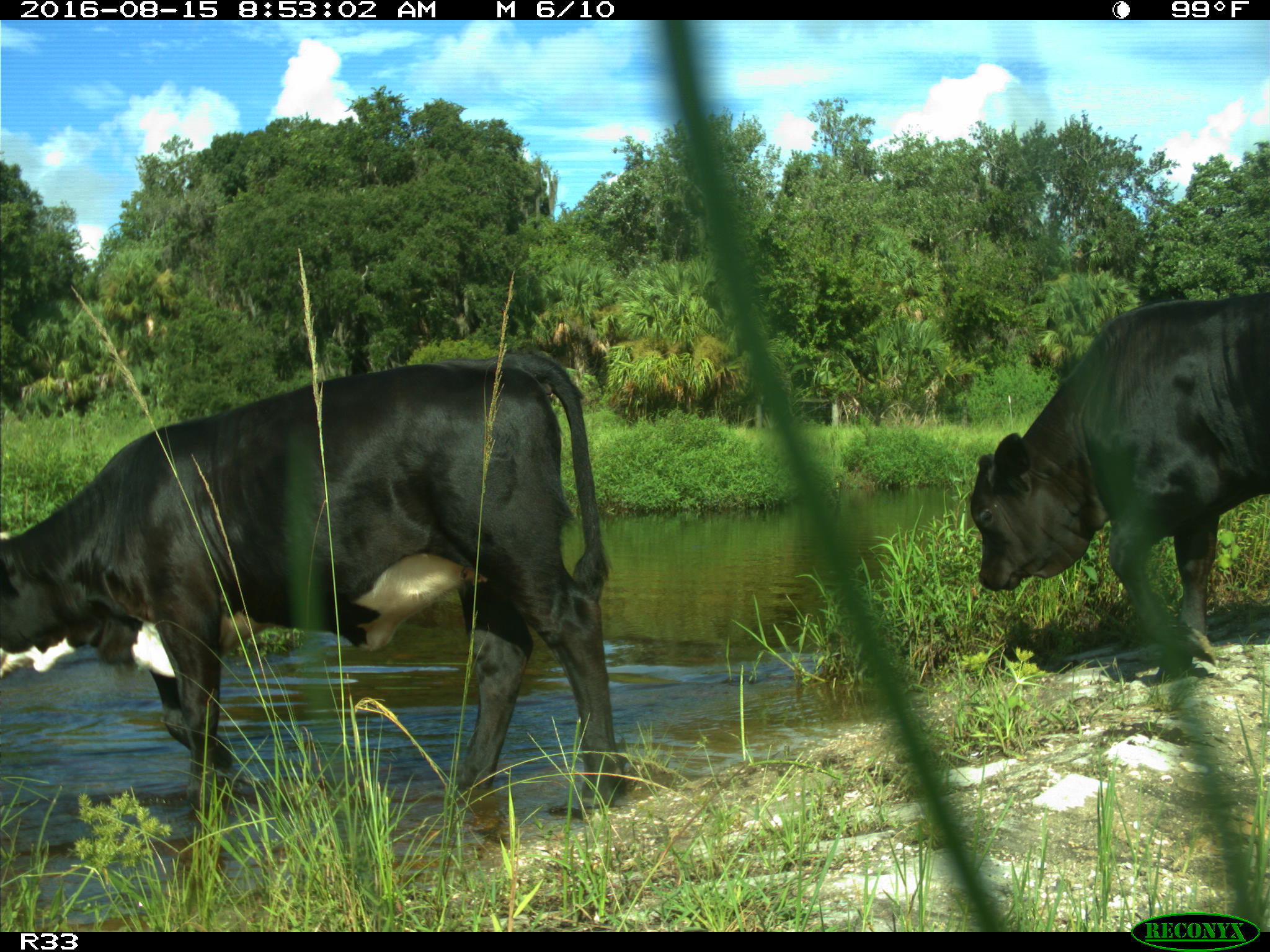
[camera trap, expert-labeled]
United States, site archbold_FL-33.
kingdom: Animalia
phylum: Chordata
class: Mammalia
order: Artiodactyla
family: Bovidae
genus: Bos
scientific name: Bos taurus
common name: domestic cow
Bos taurus (domestic cow).